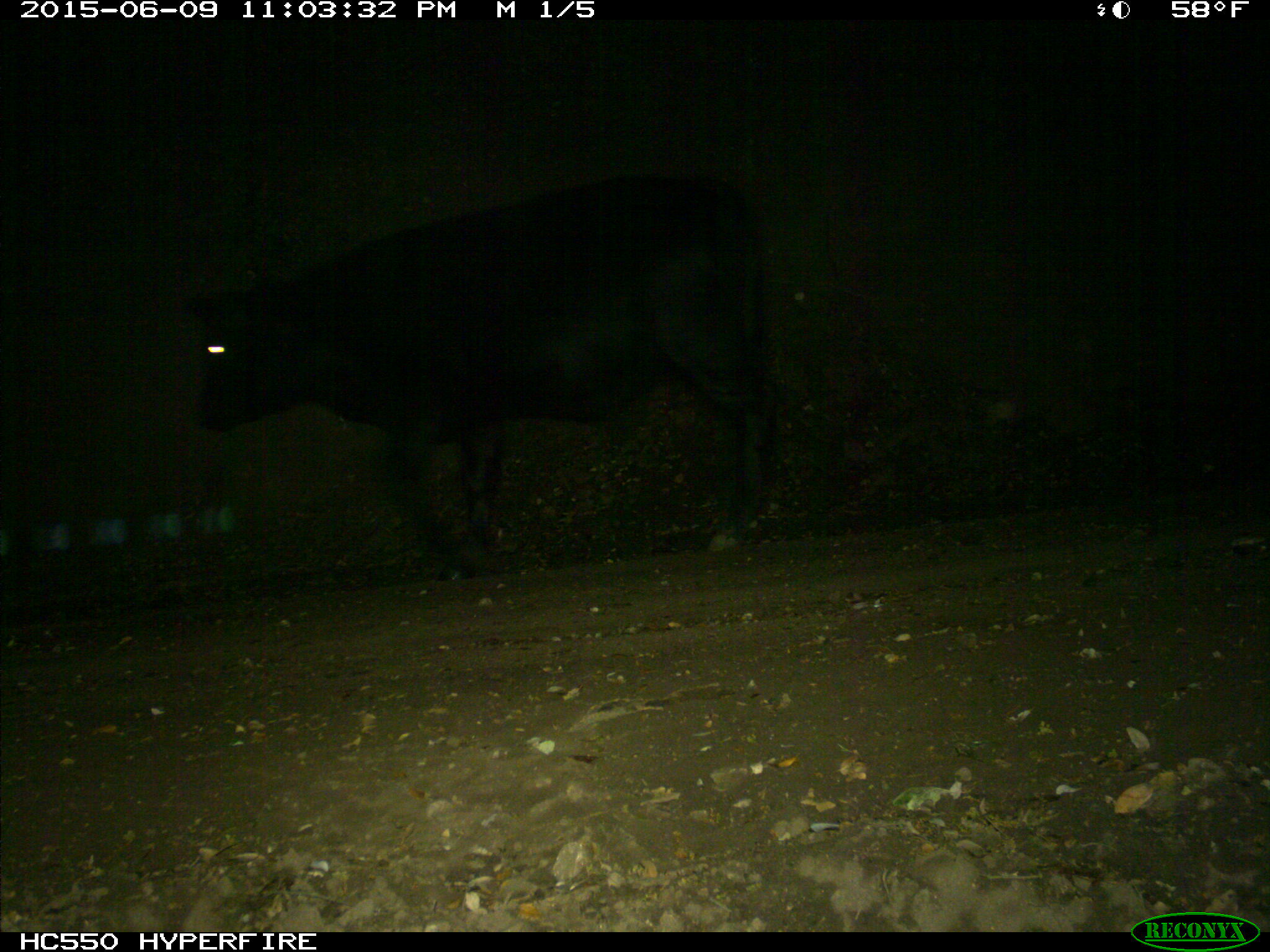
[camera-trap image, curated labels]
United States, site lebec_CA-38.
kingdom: Animalia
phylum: Chordata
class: Mammalia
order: Artiodactyla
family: Bovidae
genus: Bos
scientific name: Bos taurus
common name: domestic cow